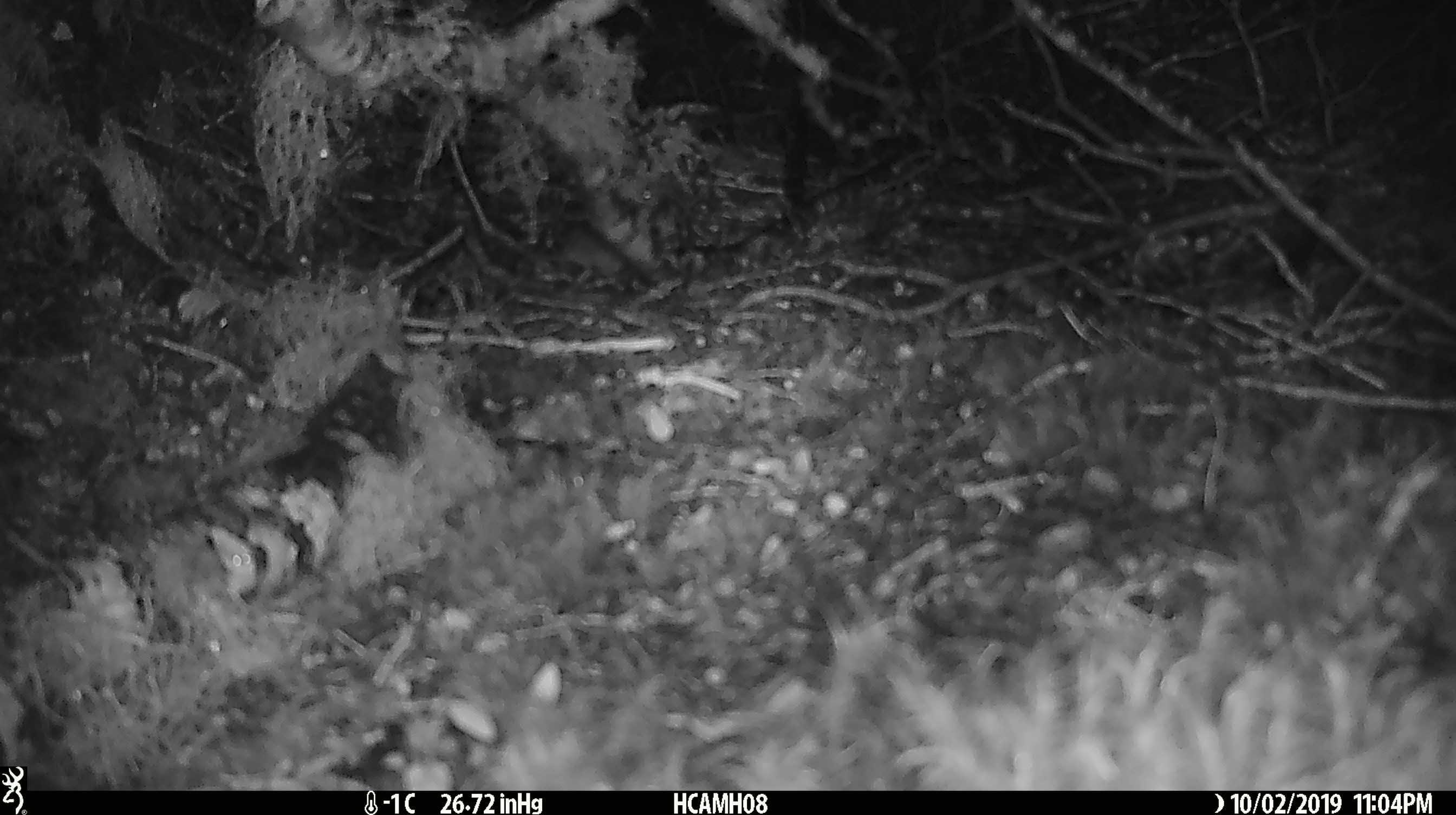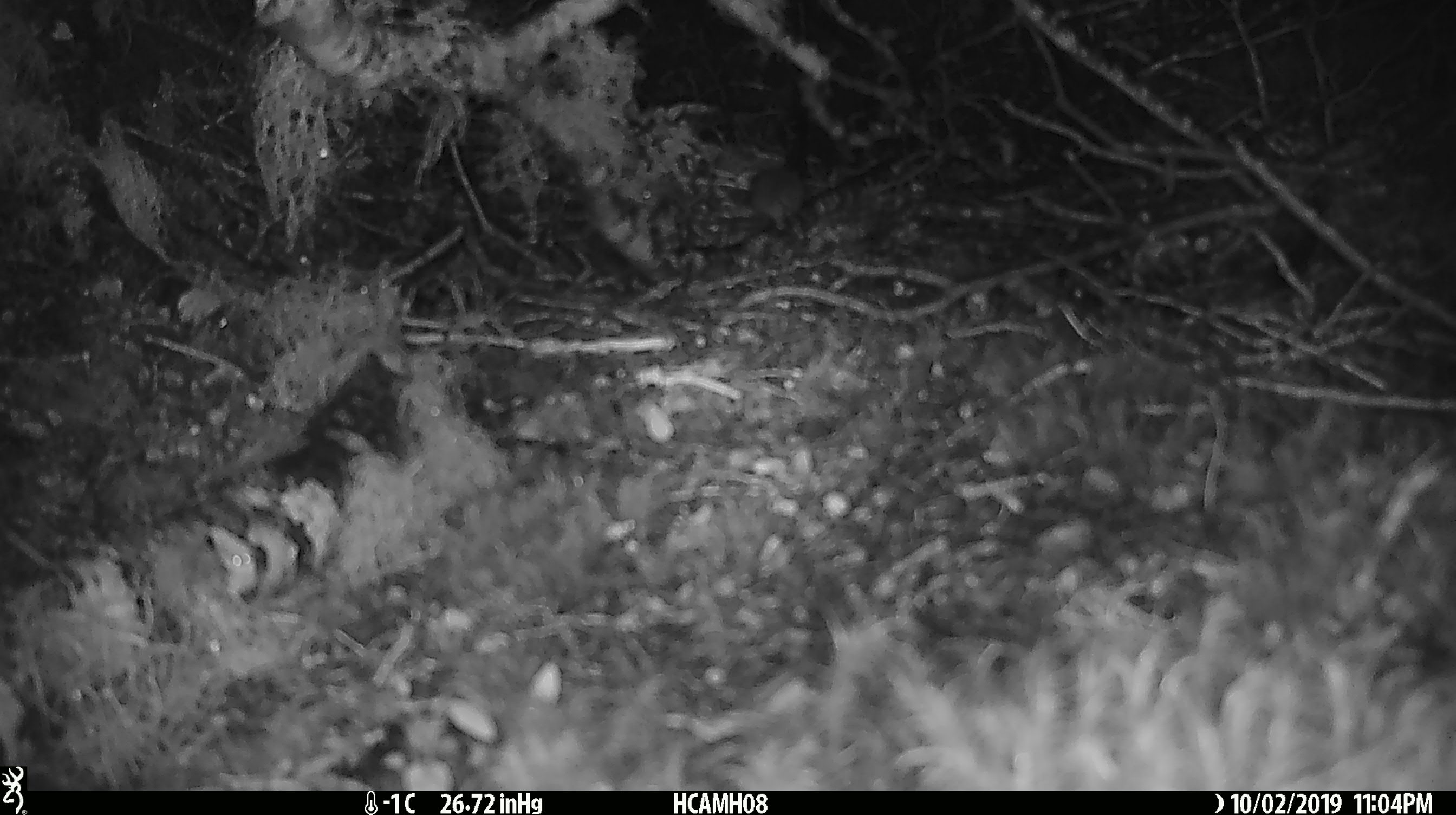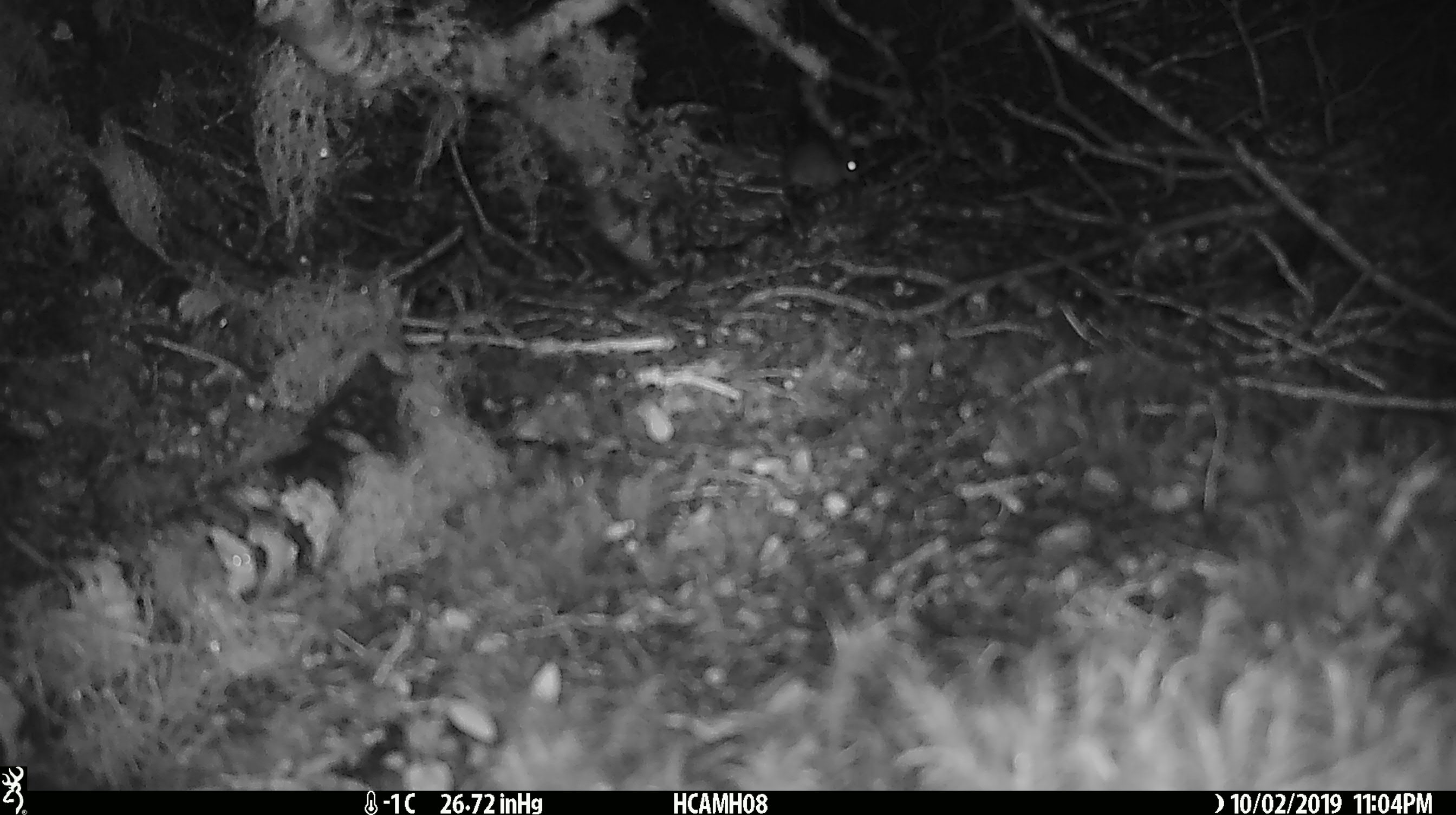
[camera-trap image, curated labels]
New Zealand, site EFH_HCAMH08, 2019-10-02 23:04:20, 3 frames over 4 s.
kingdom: Animalia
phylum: Chordata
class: Mammalia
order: Rodentia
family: Muridae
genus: Mus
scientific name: Mus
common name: mouse